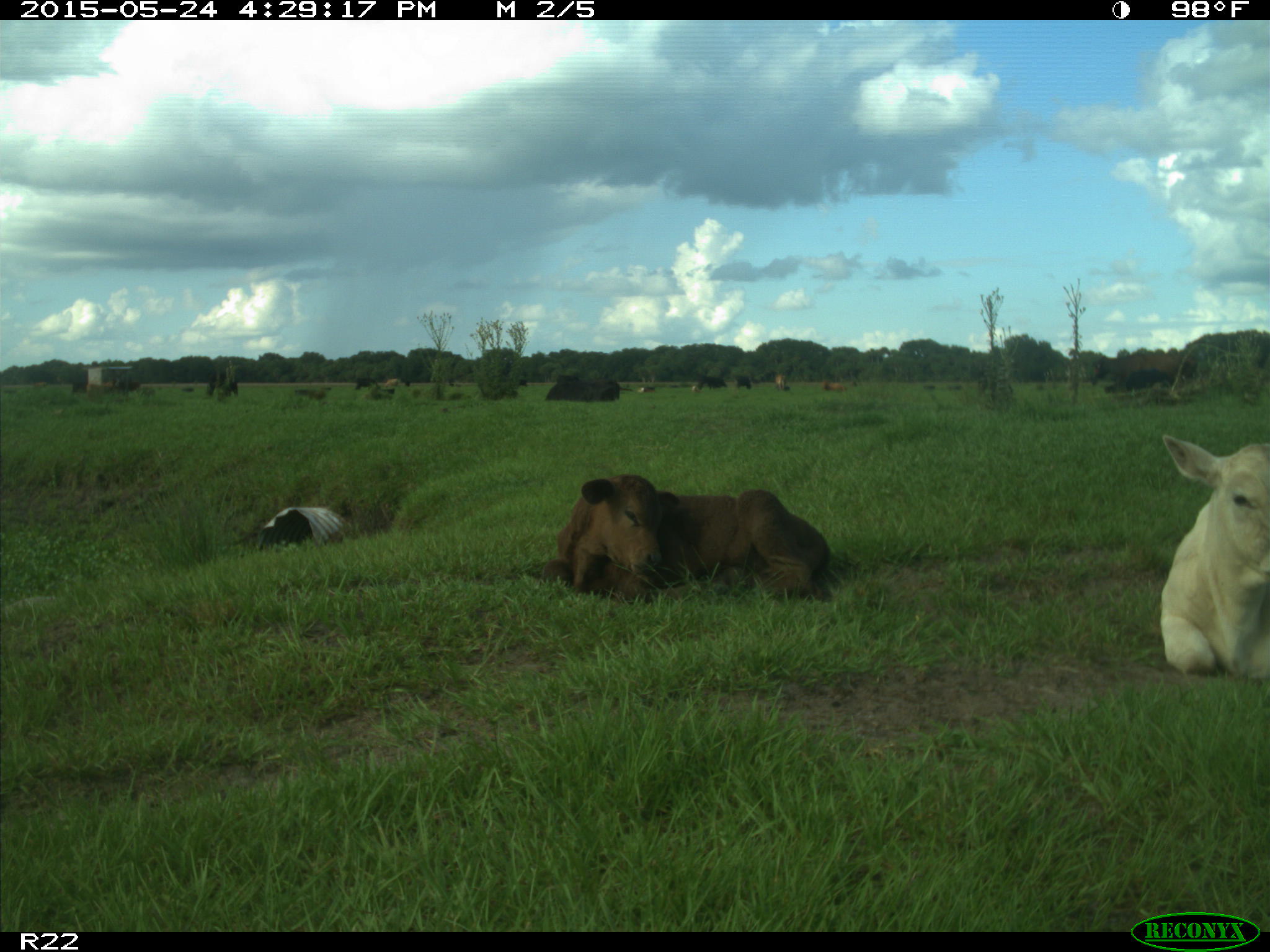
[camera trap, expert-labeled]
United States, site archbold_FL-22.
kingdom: Animalia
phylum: Chordata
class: Mammalia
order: Artiodactyla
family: Bovidae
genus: Bos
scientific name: Bos taurus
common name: domestic cow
Bos taurus (domestic cow).